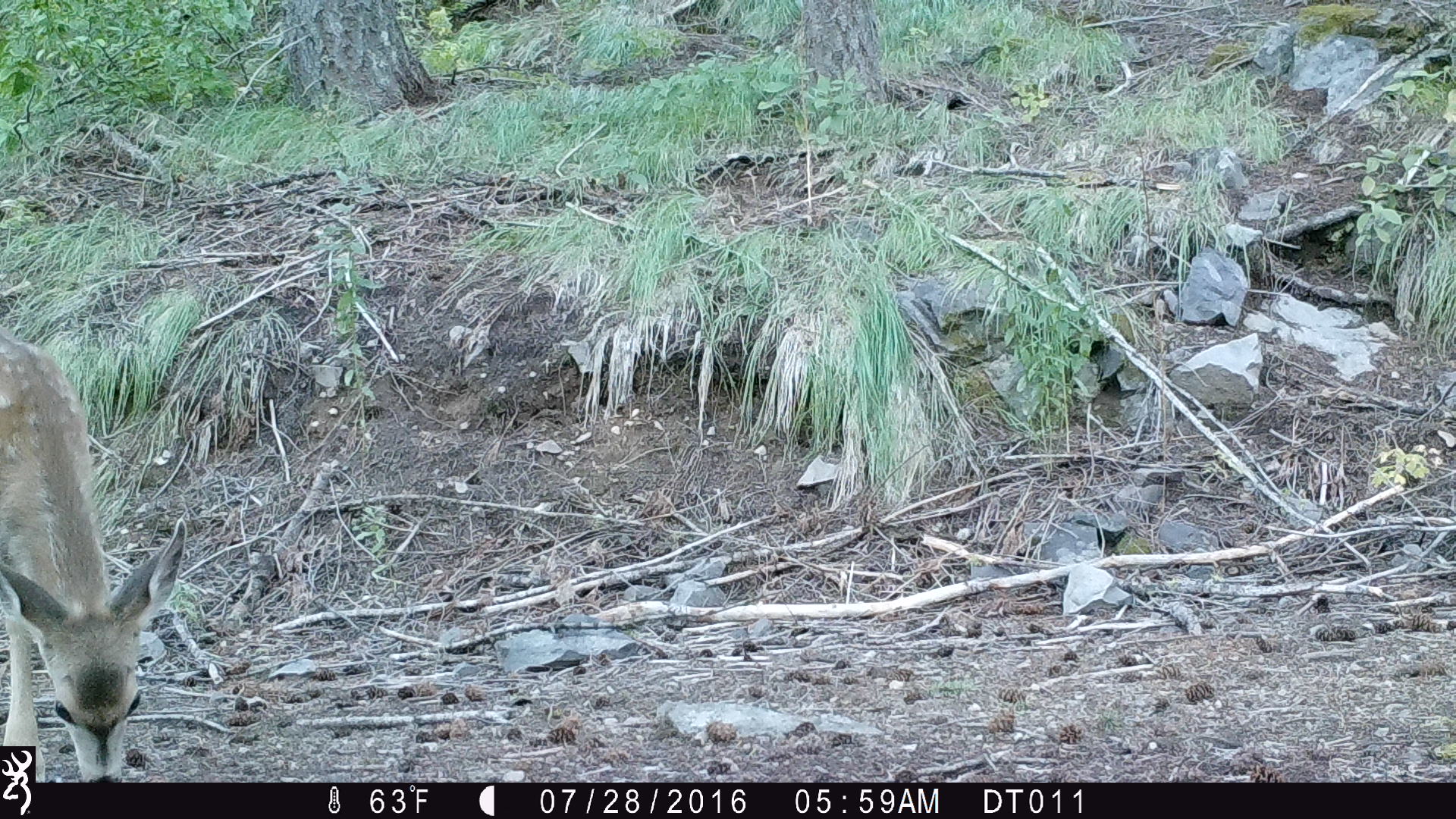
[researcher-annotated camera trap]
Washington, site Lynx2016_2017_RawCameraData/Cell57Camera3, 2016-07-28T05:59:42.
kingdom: Animalia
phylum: Chordata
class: Mammalia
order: Artiodactyla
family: Cervidae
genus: Odocoileus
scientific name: Odocoileus hemionus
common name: mule deer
Odocoileus hemionus (mule deer). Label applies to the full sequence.